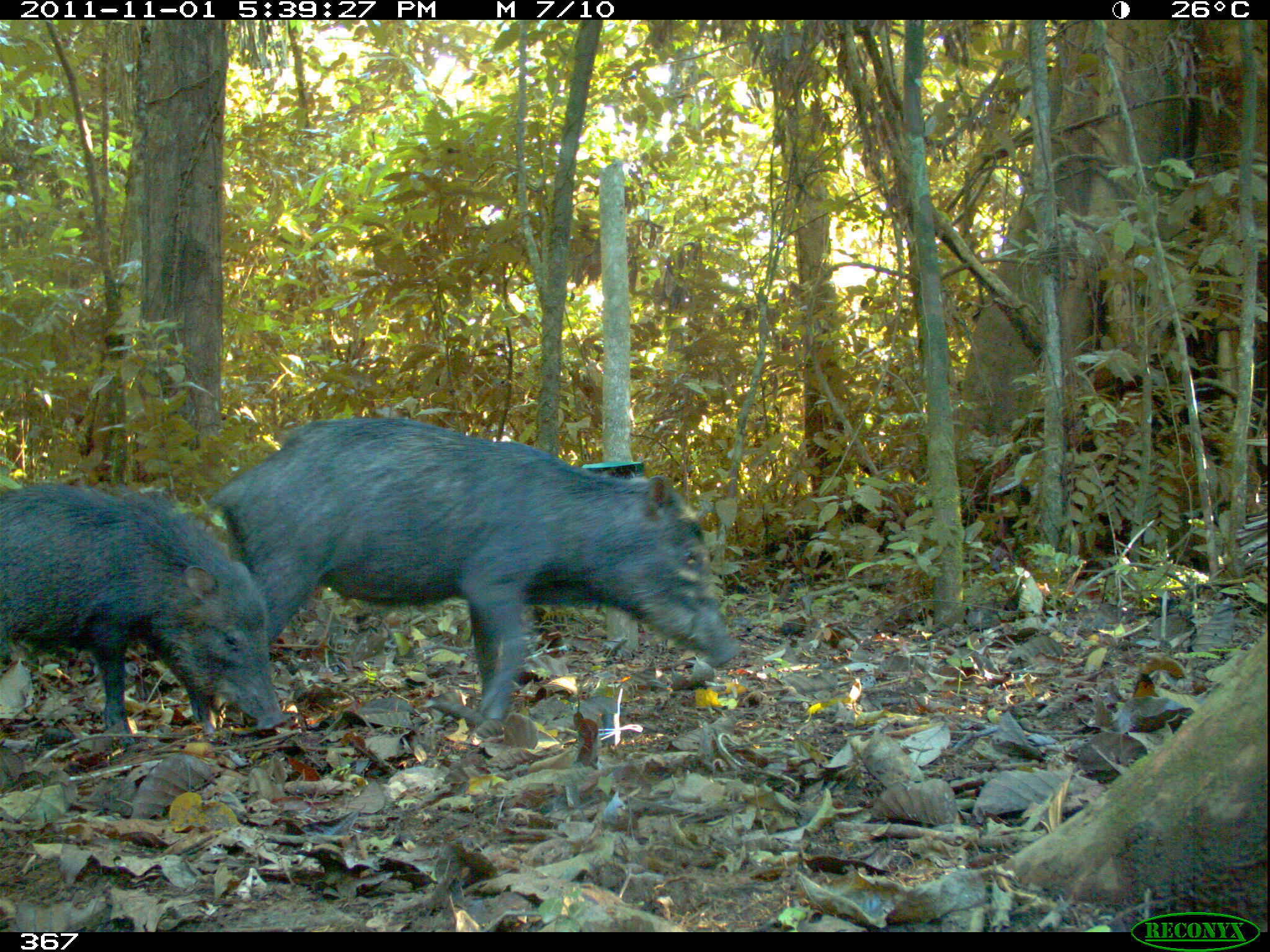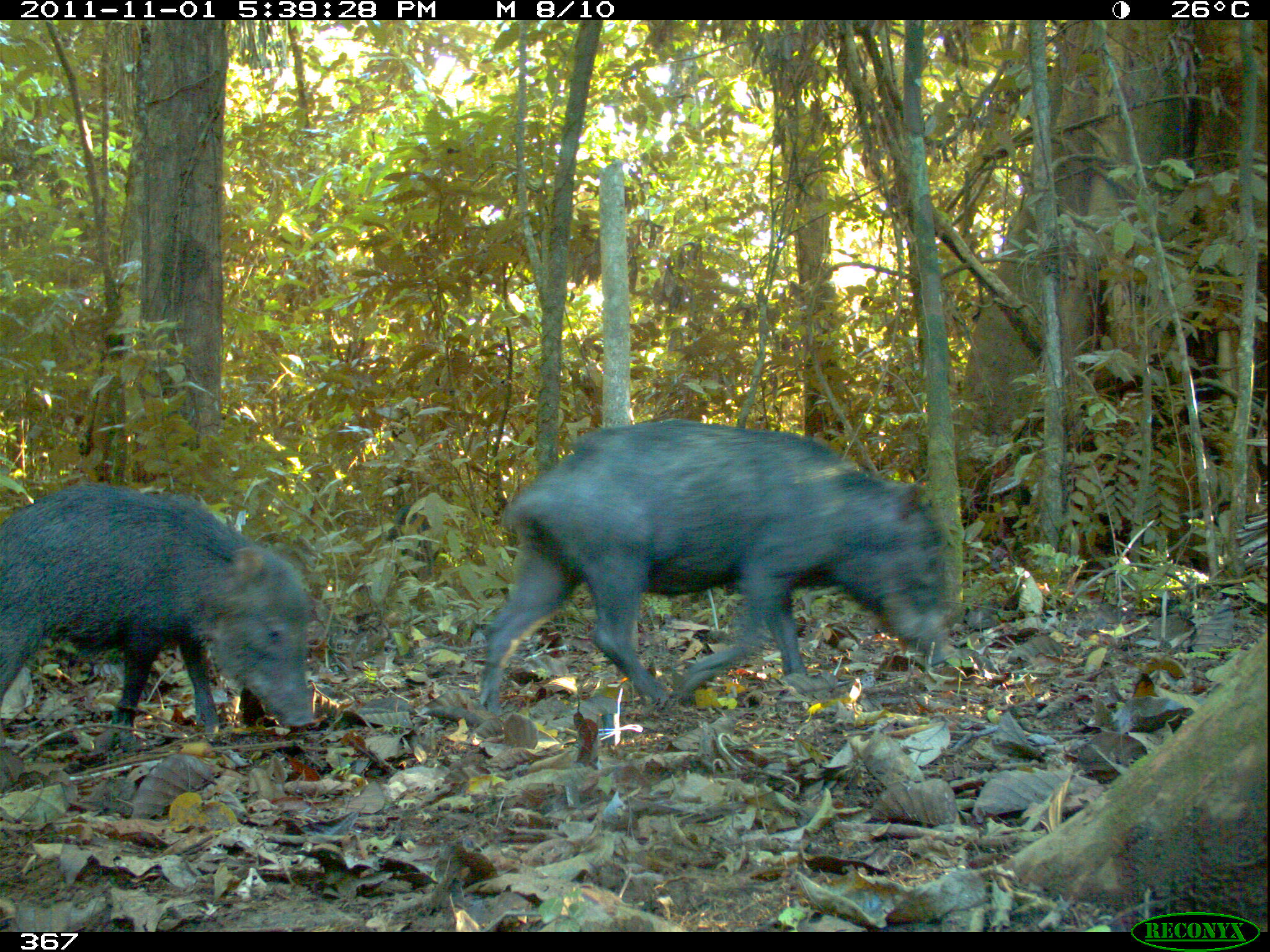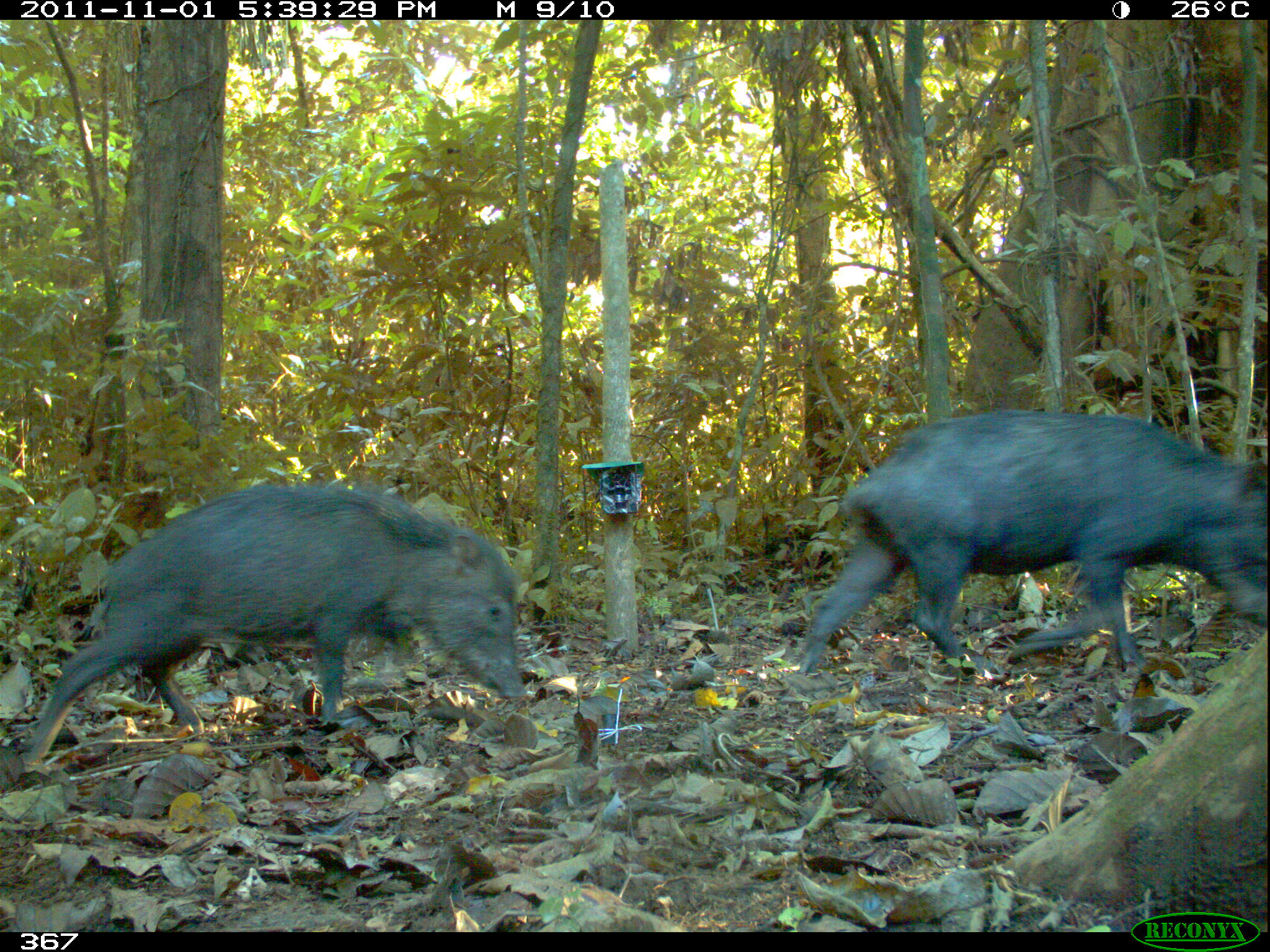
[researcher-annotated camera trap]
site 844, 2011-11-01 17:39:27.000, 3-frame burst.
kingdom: Animalia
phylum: Chordata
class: Mammalia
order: Artiodactyla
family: Tayassuidae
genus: Tayassu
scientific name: Tayassu pecari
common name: white-lipped peccary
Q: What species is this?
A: Tayassu pecari (white-lipped peccary).